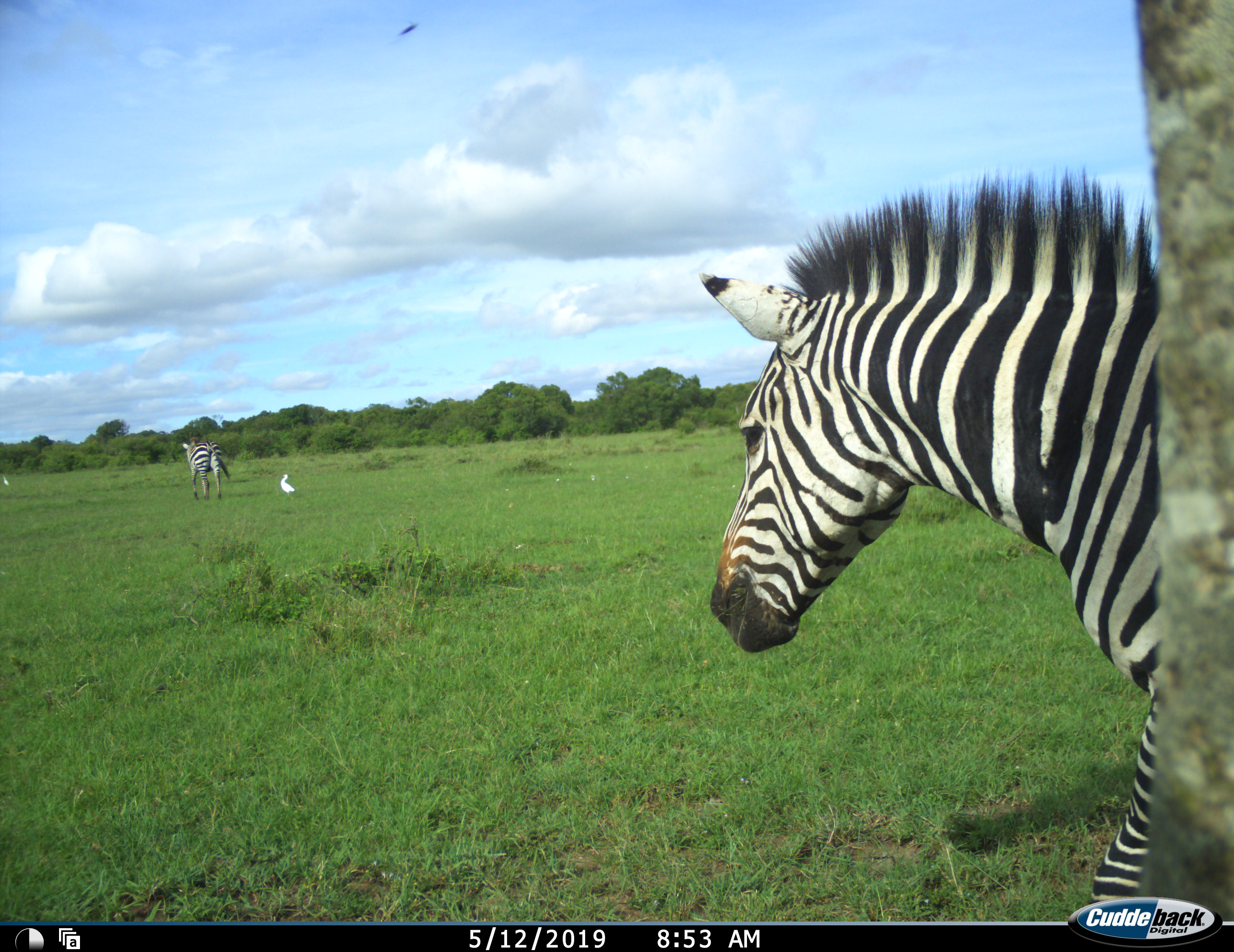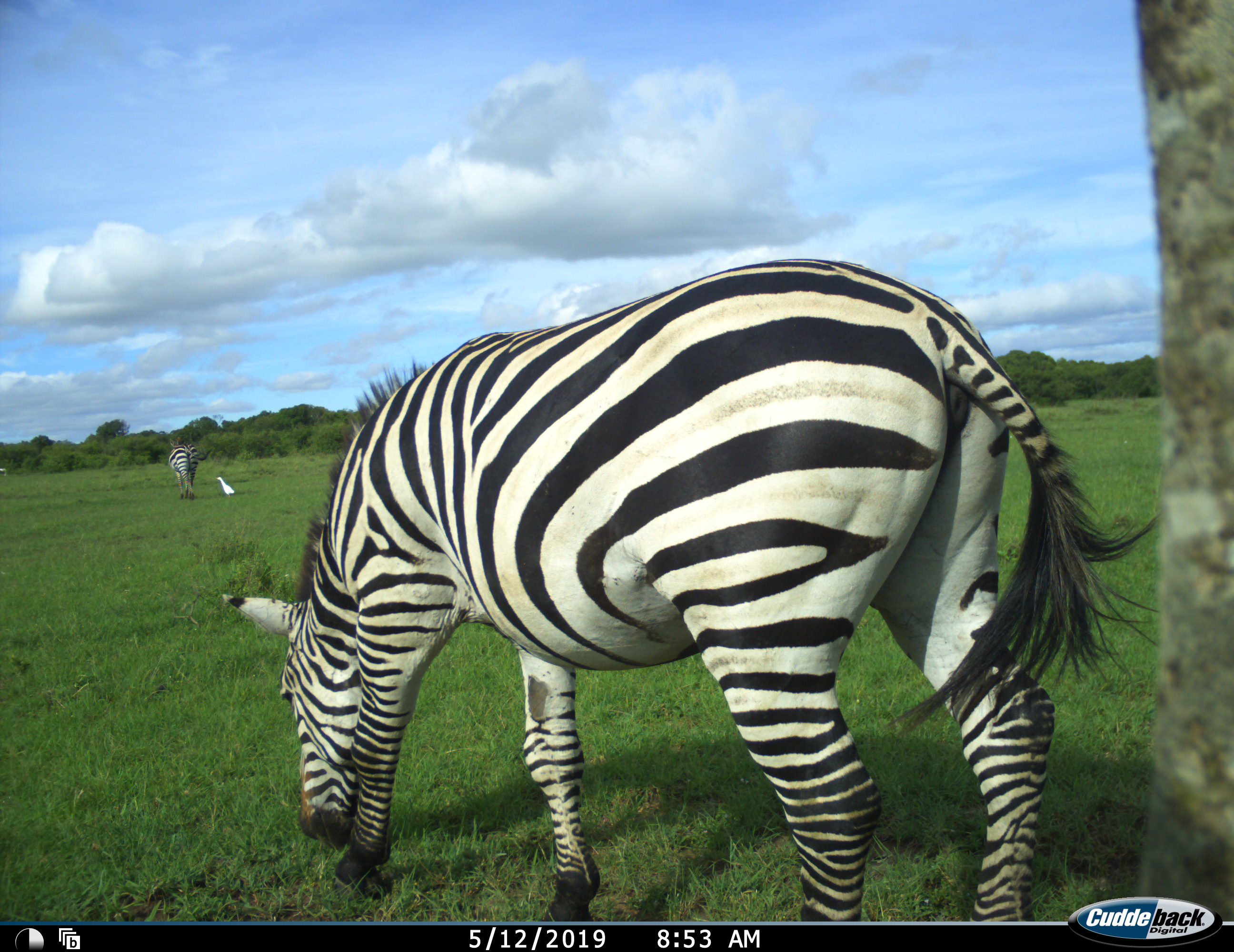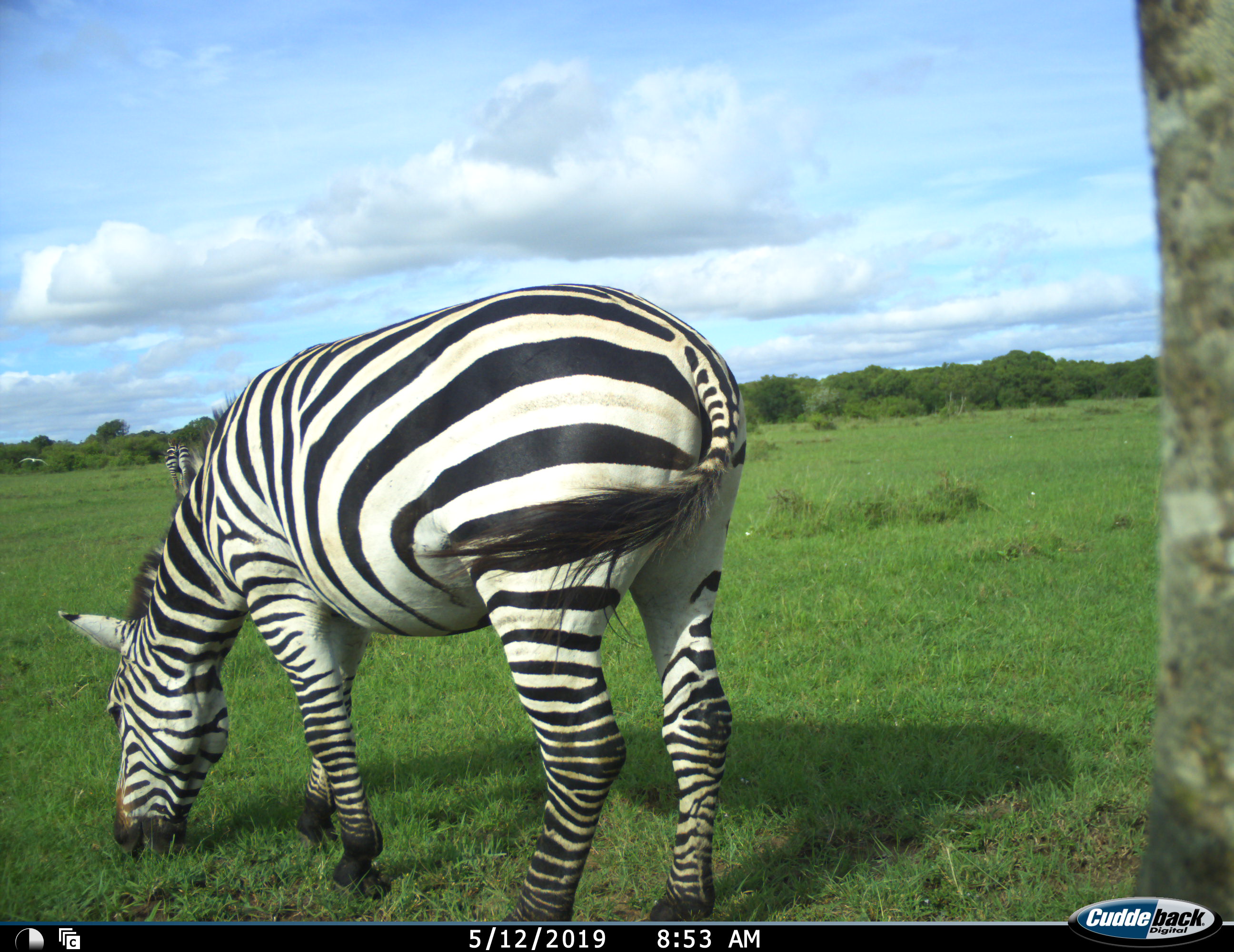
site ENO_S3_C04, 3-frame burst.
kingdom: Animalia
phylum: Chordata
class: Mammalia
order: Perissodactyla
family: Equidae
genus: Equus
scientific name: Equus quagga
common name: plains zebra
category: zebraplains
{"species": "zebraplains (plains zebra) (Equus quagga)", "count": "2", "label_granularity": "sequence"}